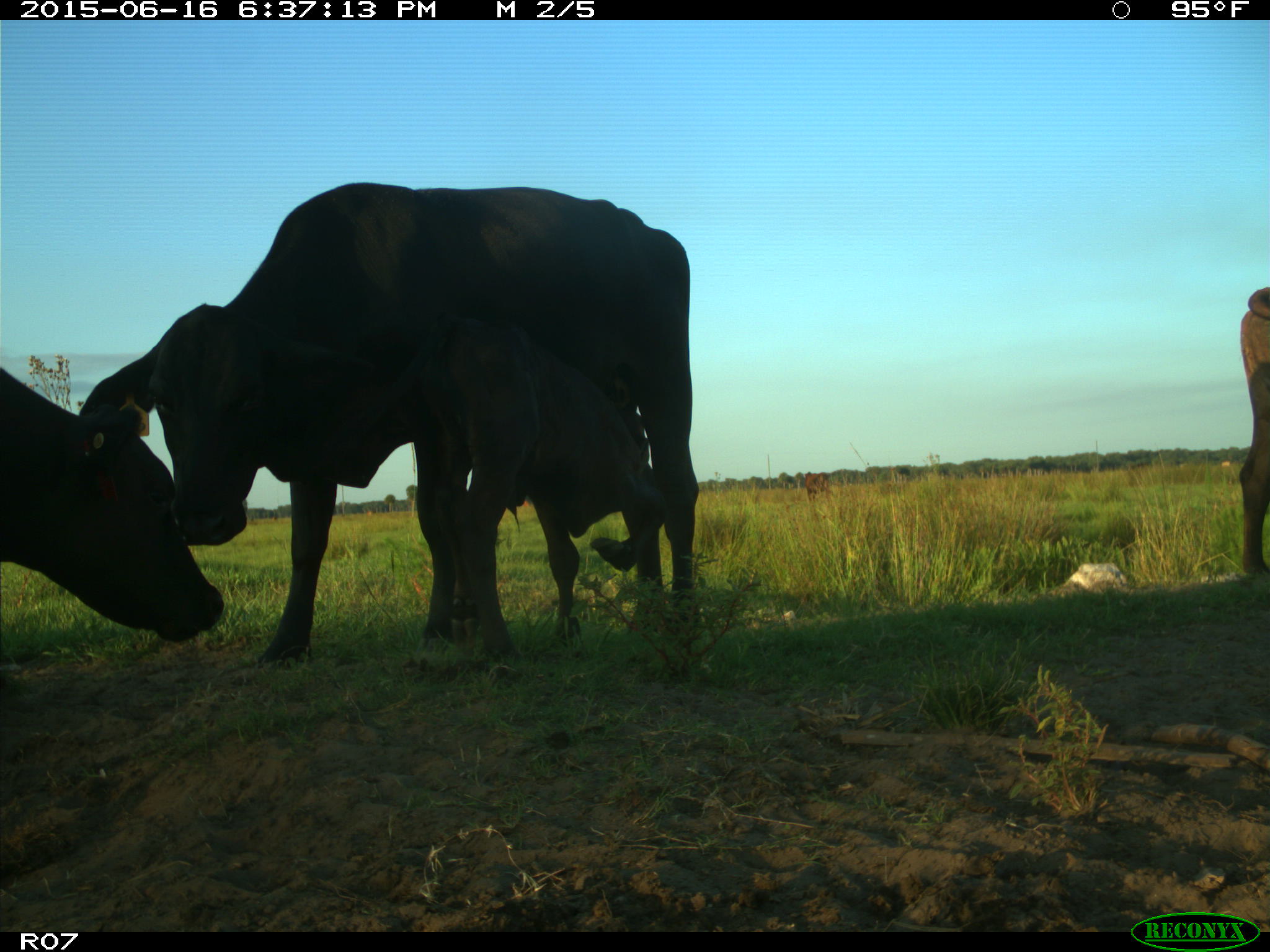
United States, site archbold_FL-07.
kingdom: Animalia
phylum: Chordata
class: Mammalia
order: Artiodactyla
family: Bovidae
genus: Bos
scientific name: Bos taurus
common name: domestic cow